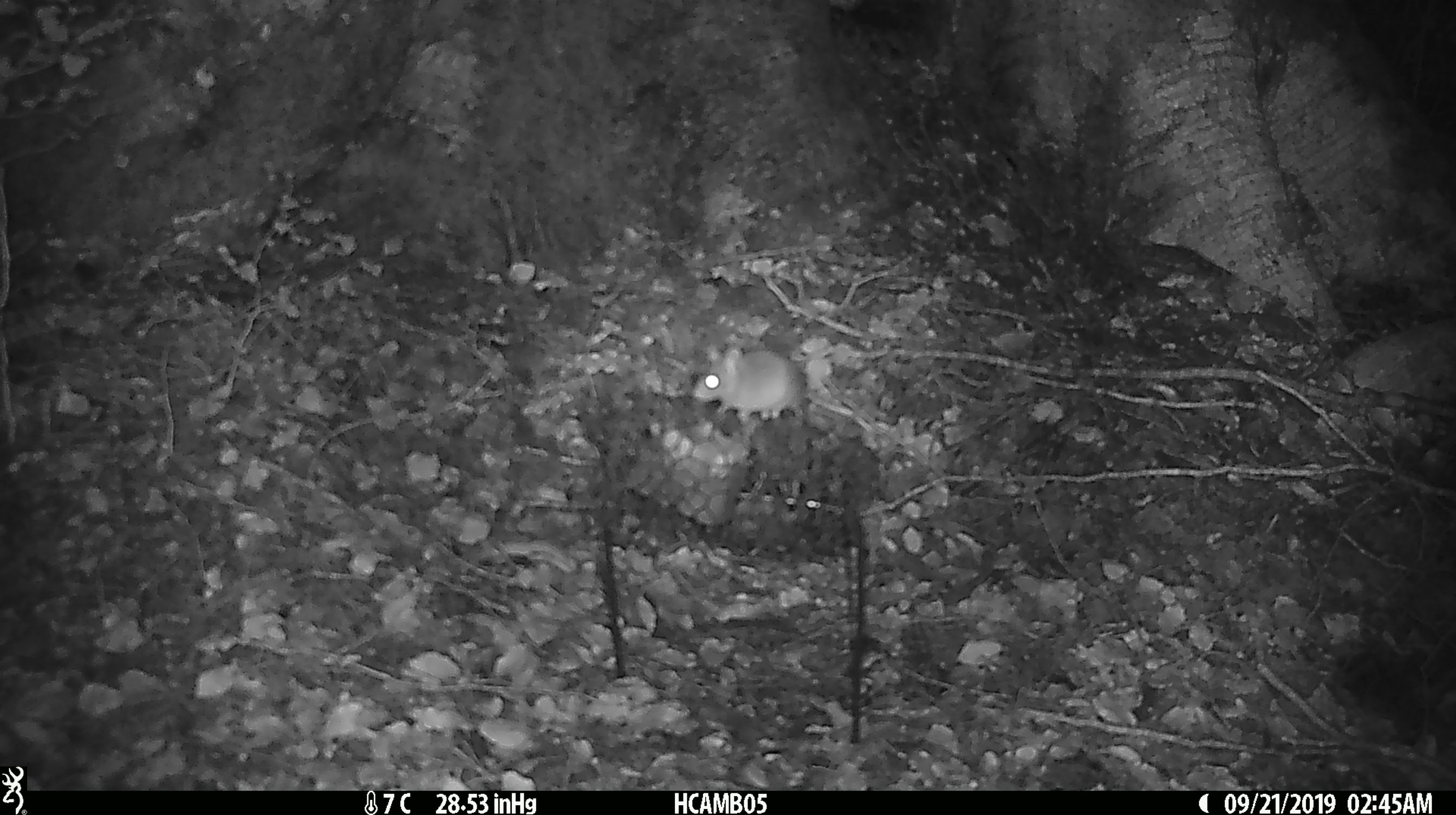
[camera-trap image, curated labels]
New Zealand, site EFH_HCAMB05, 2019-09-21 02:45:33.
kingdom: Animalia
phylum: Chordata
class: Mammalia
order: Rodentia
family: Muridae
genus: Mus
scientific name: Mus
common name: mouse